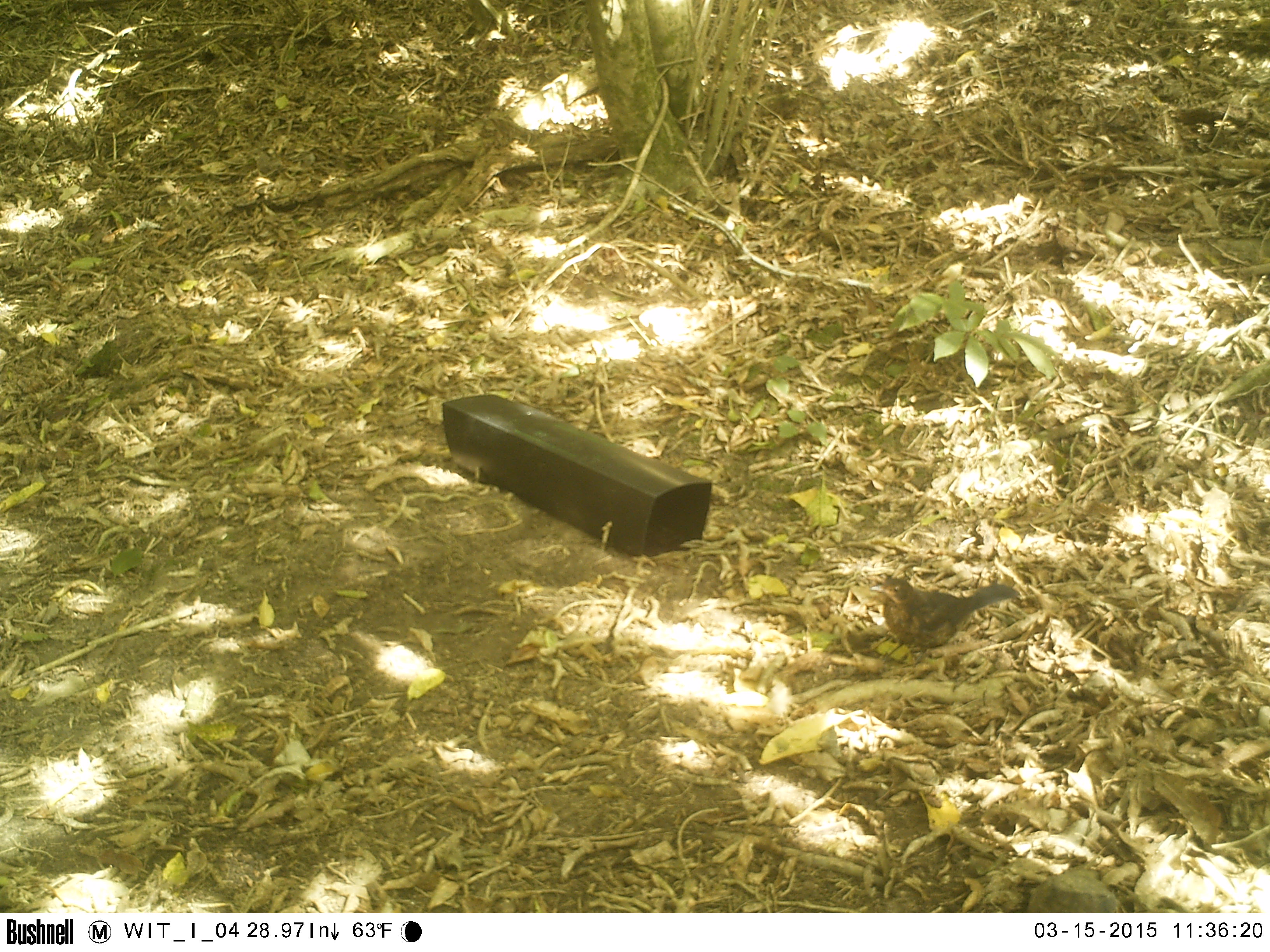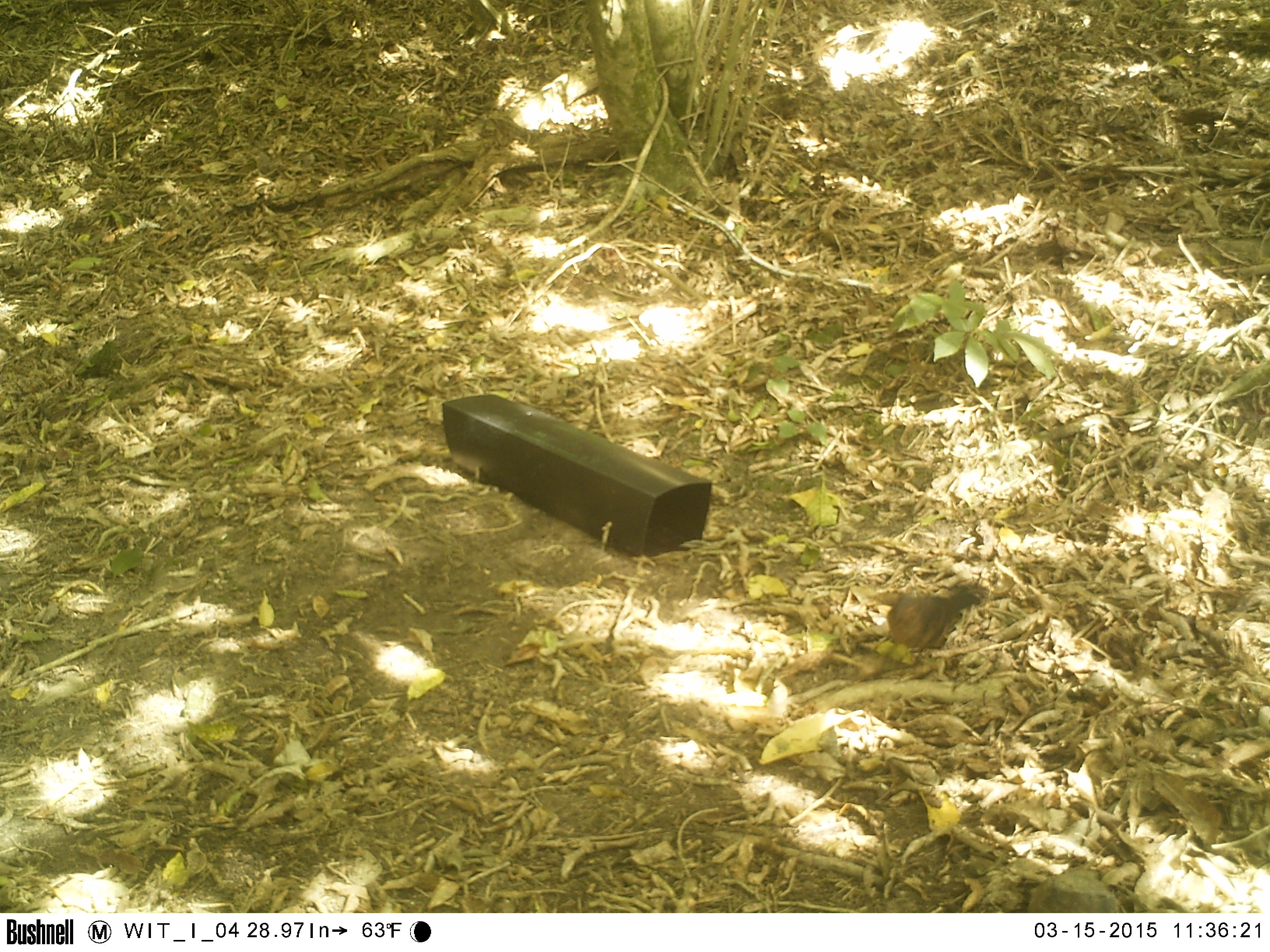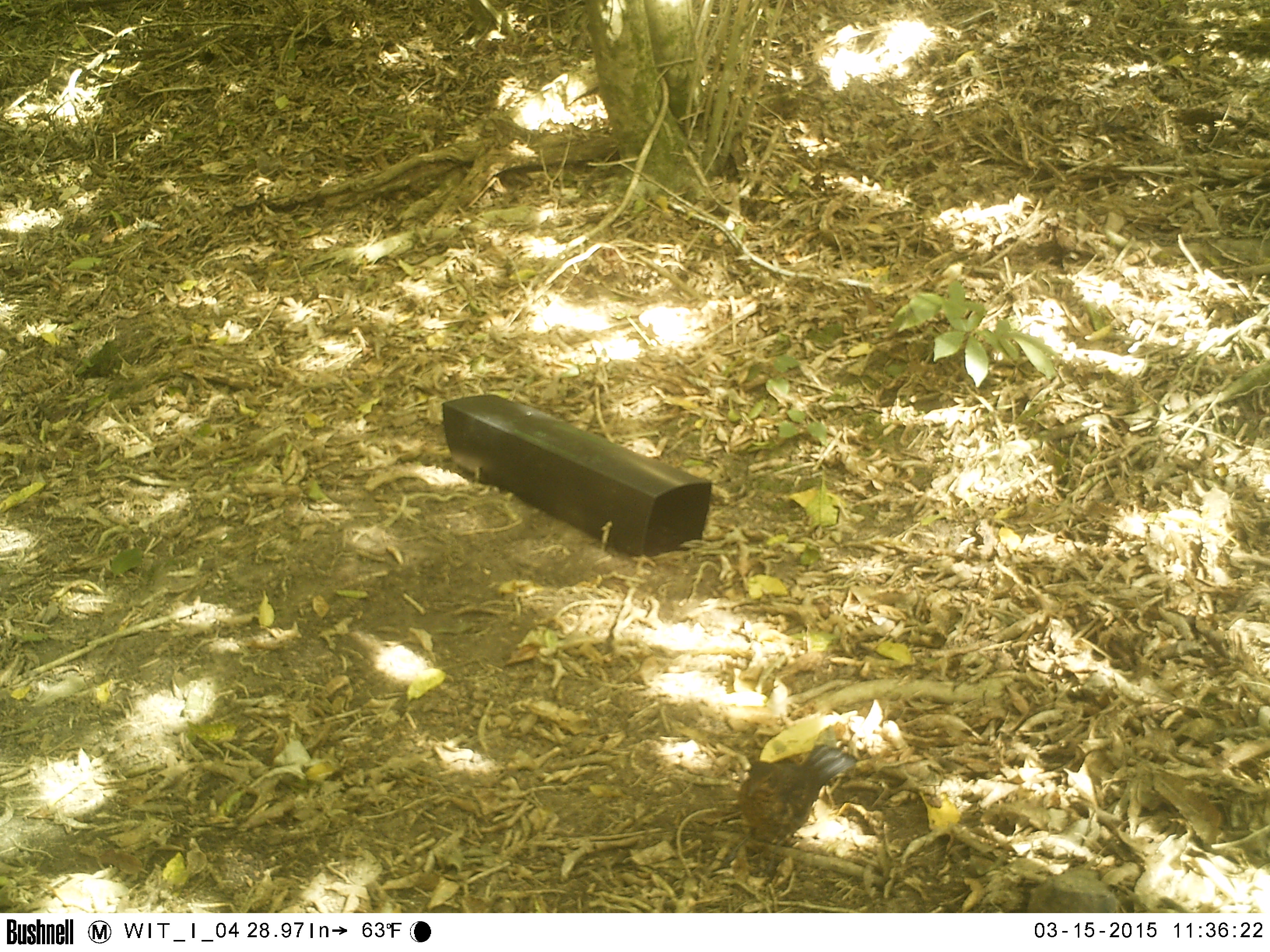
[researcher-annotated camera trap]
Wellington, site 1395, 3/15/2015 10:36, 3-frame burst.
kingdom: Animalia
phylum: Chordata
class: Aves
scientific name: Aves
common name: bird